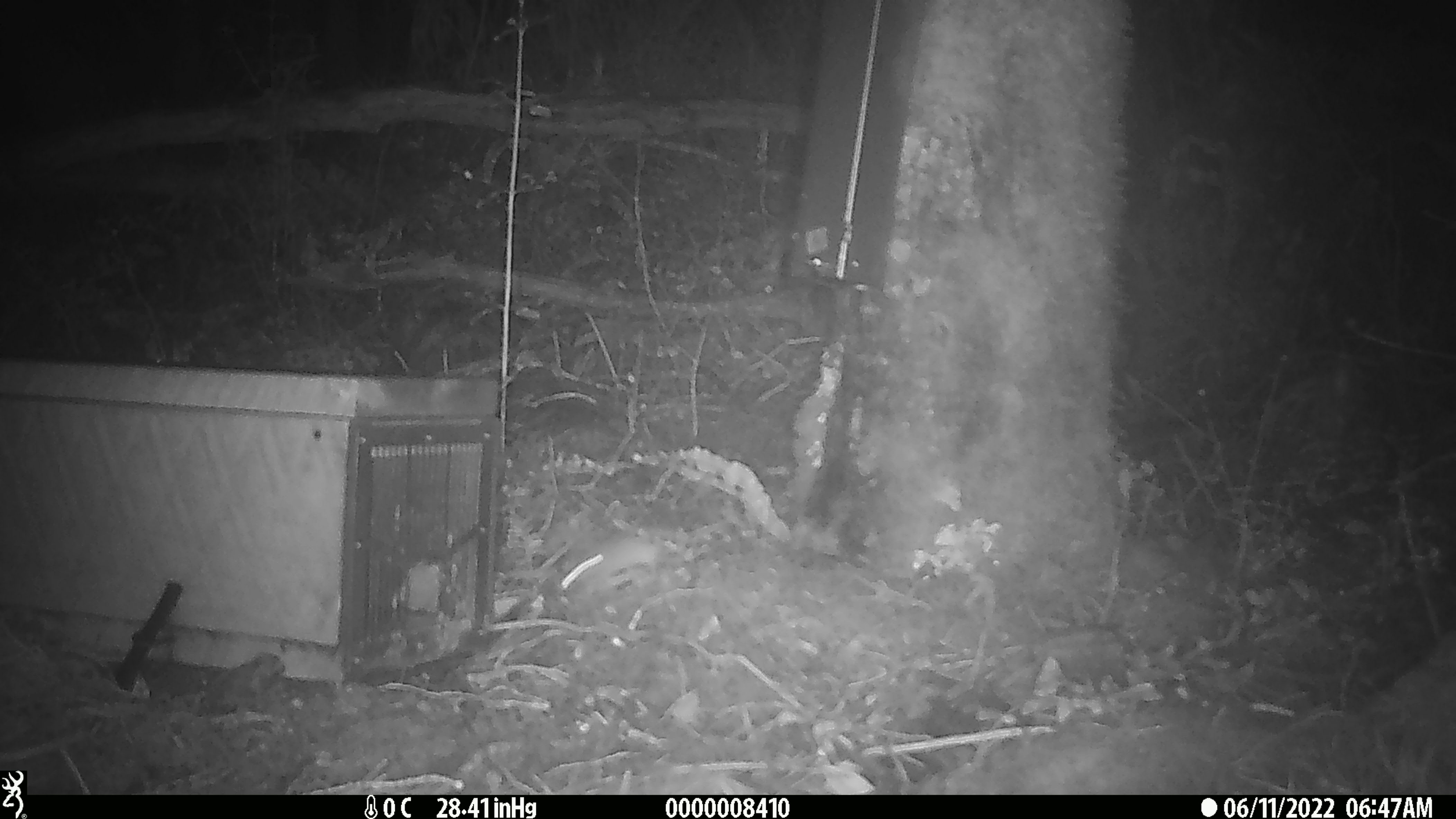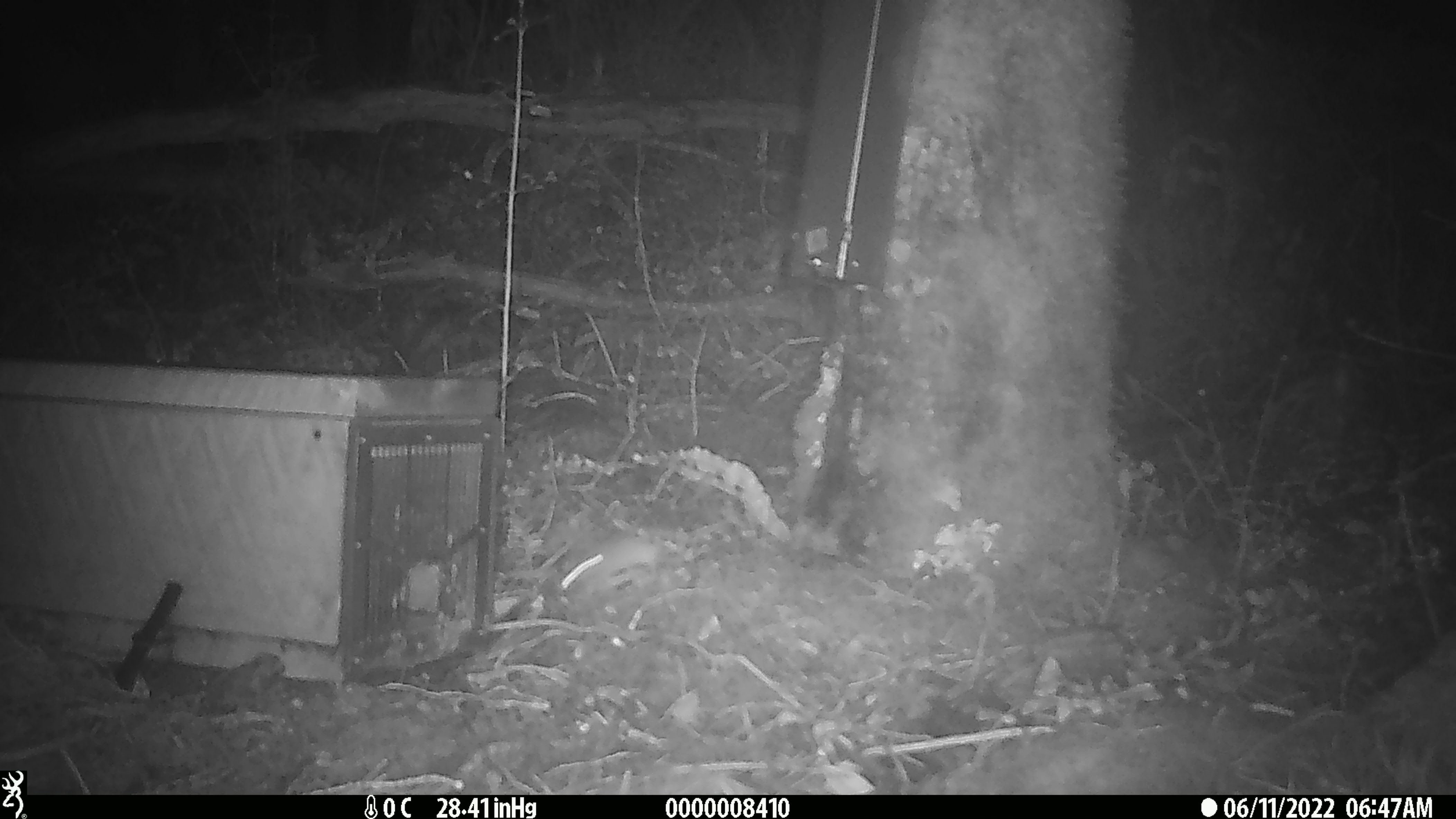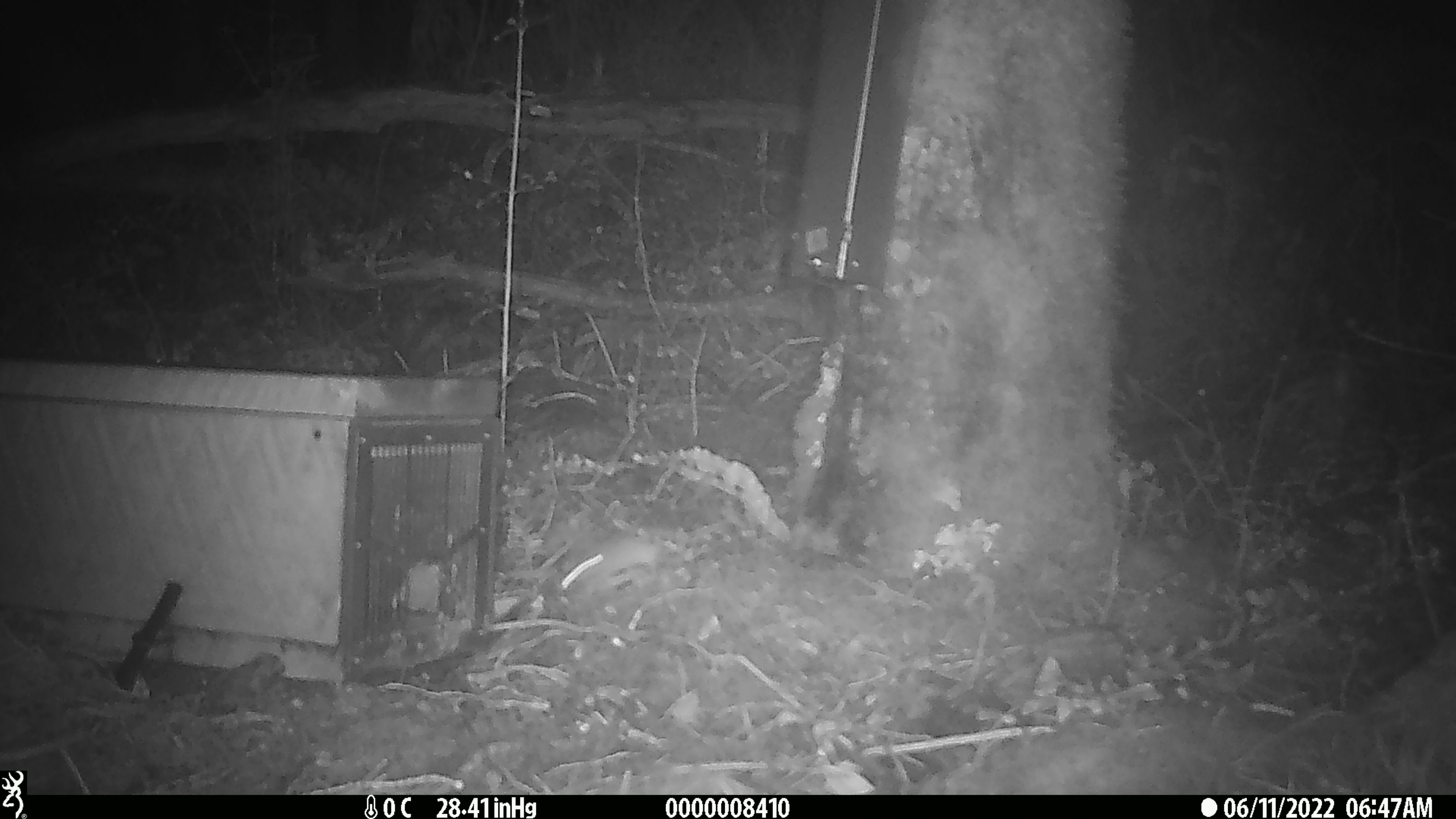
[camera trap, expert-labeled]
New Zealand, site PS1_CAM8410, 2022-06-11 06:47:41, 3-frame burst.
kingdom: Animalia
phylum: Chordata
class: Mammalia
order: Rodentia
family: Muridae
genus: Mus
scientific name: Mus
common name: mouse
Mouse (Mus).